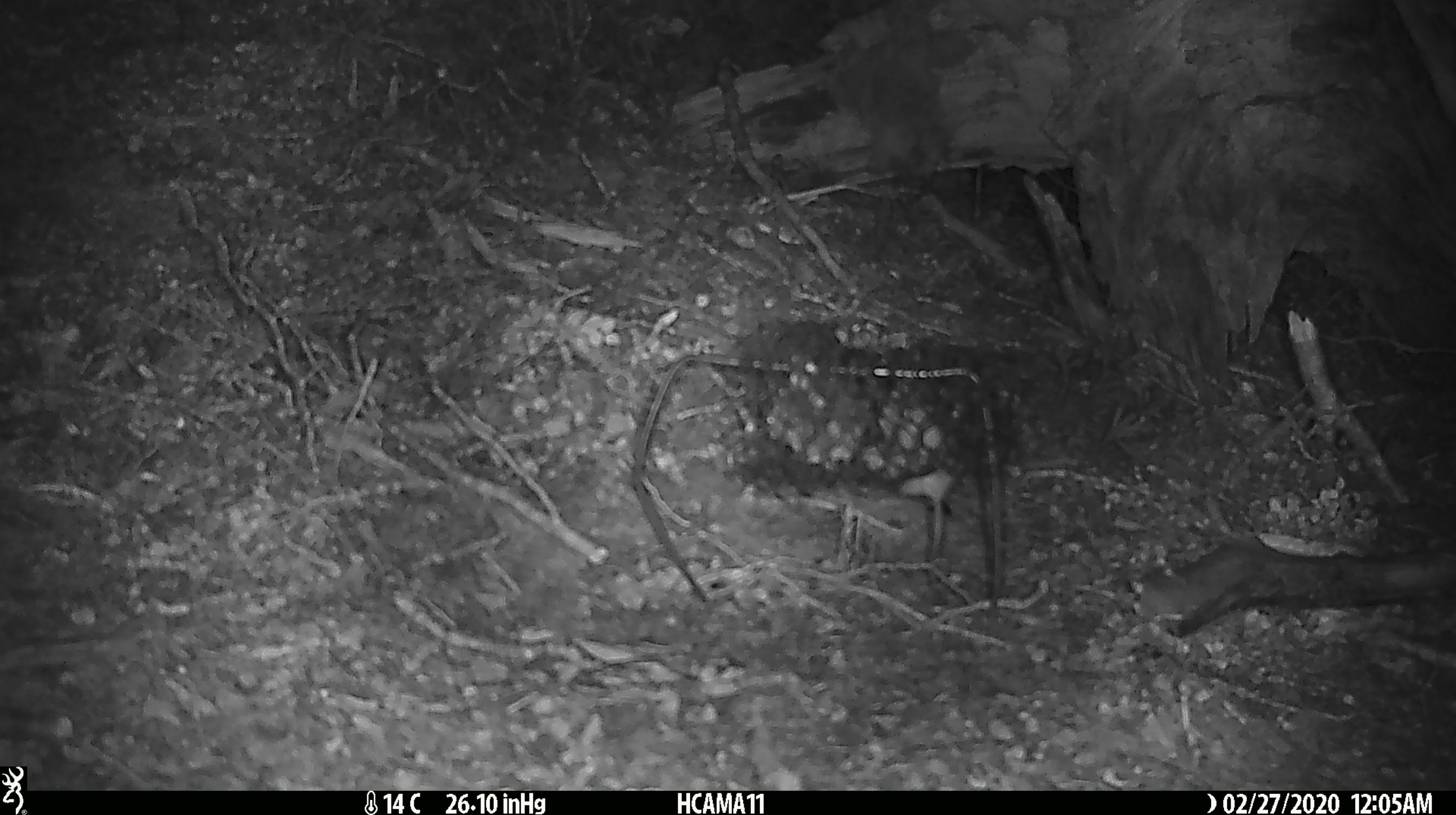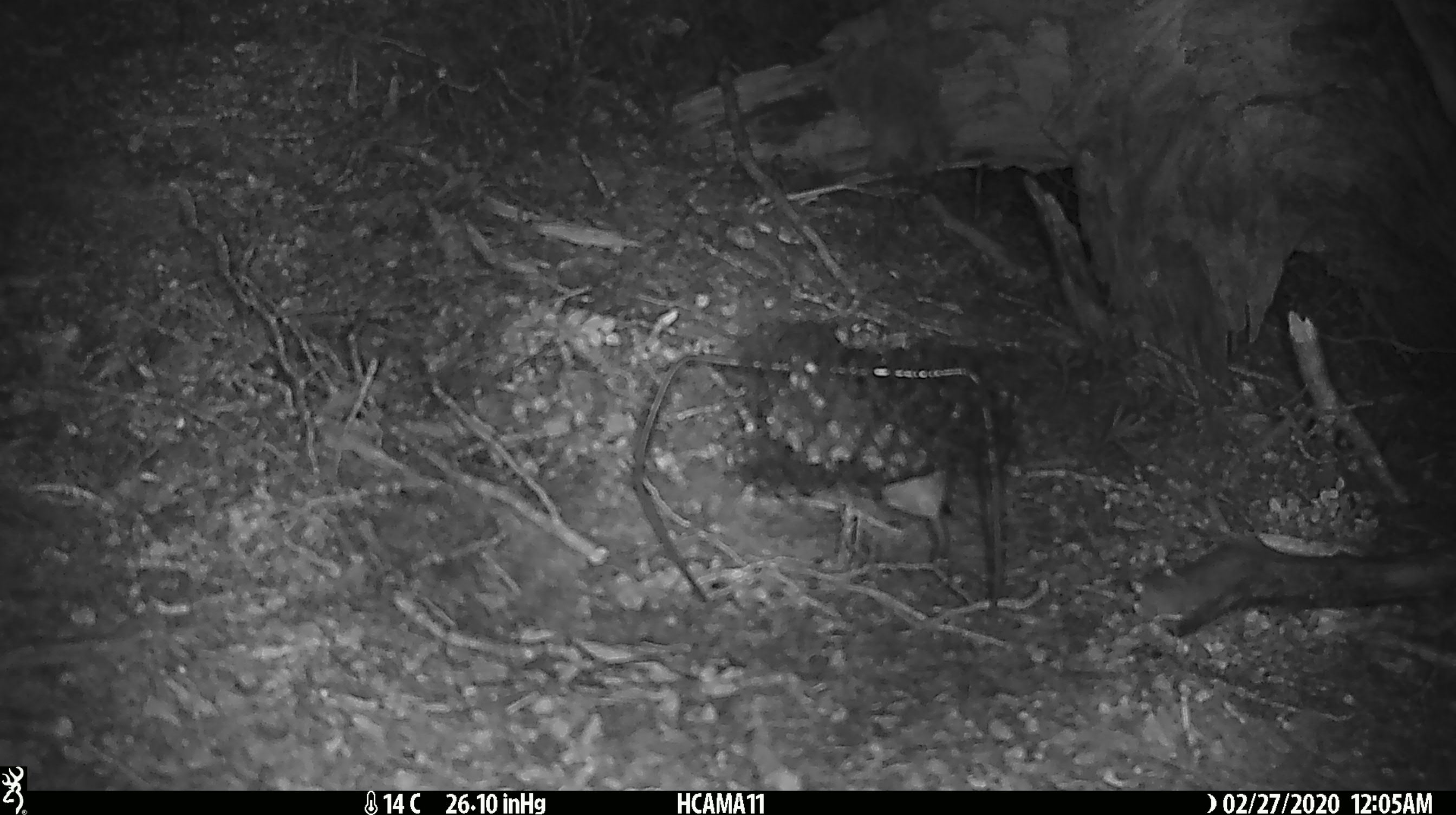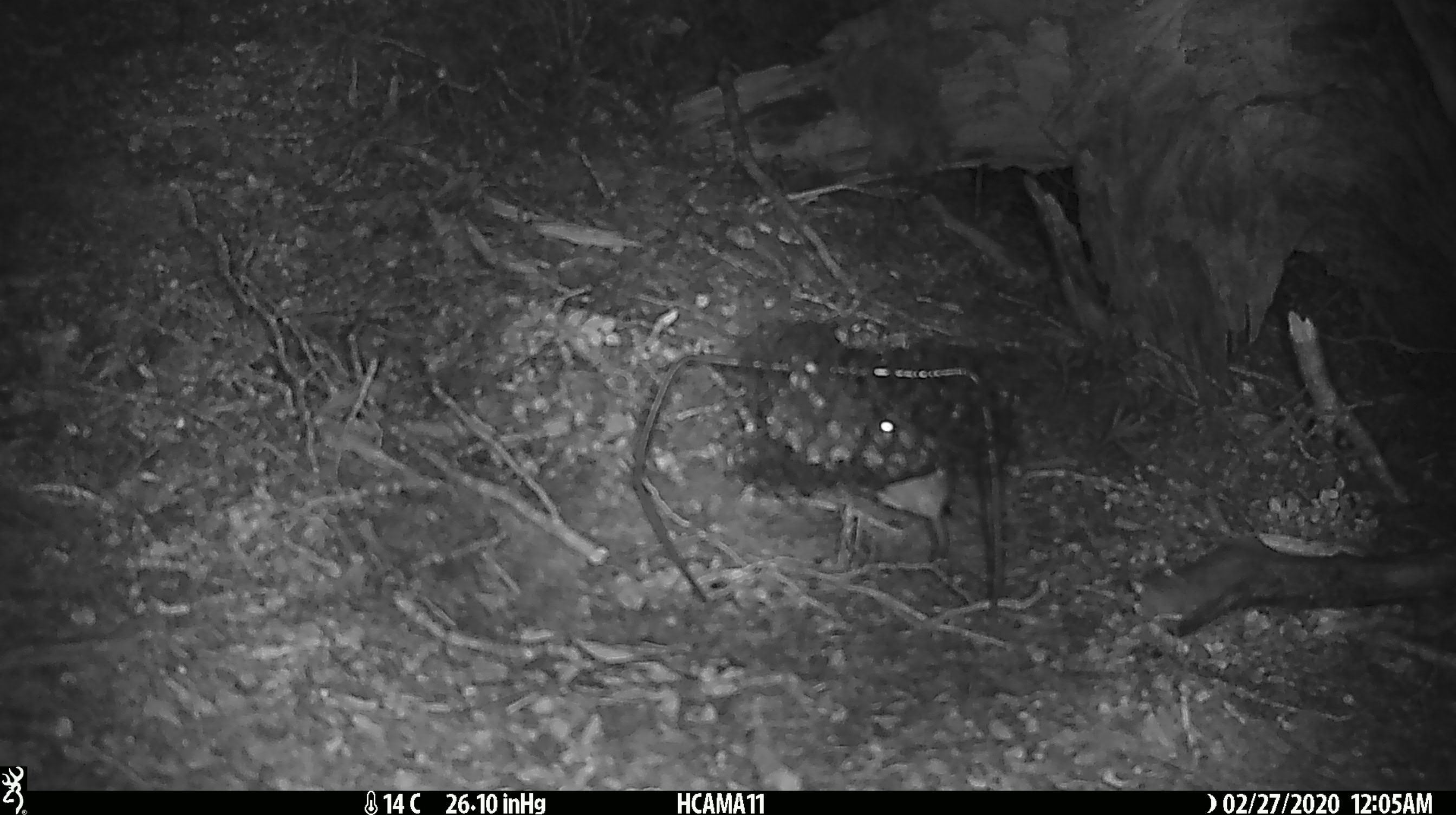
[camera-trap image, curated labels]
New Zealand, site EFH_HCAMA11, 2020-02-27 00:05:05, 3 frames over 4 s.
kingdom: Animalia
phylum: Chordata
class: Mammalia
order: Rodentia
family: Muridae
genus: Mus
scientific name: Mus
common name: mouse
Mouse (Mus).